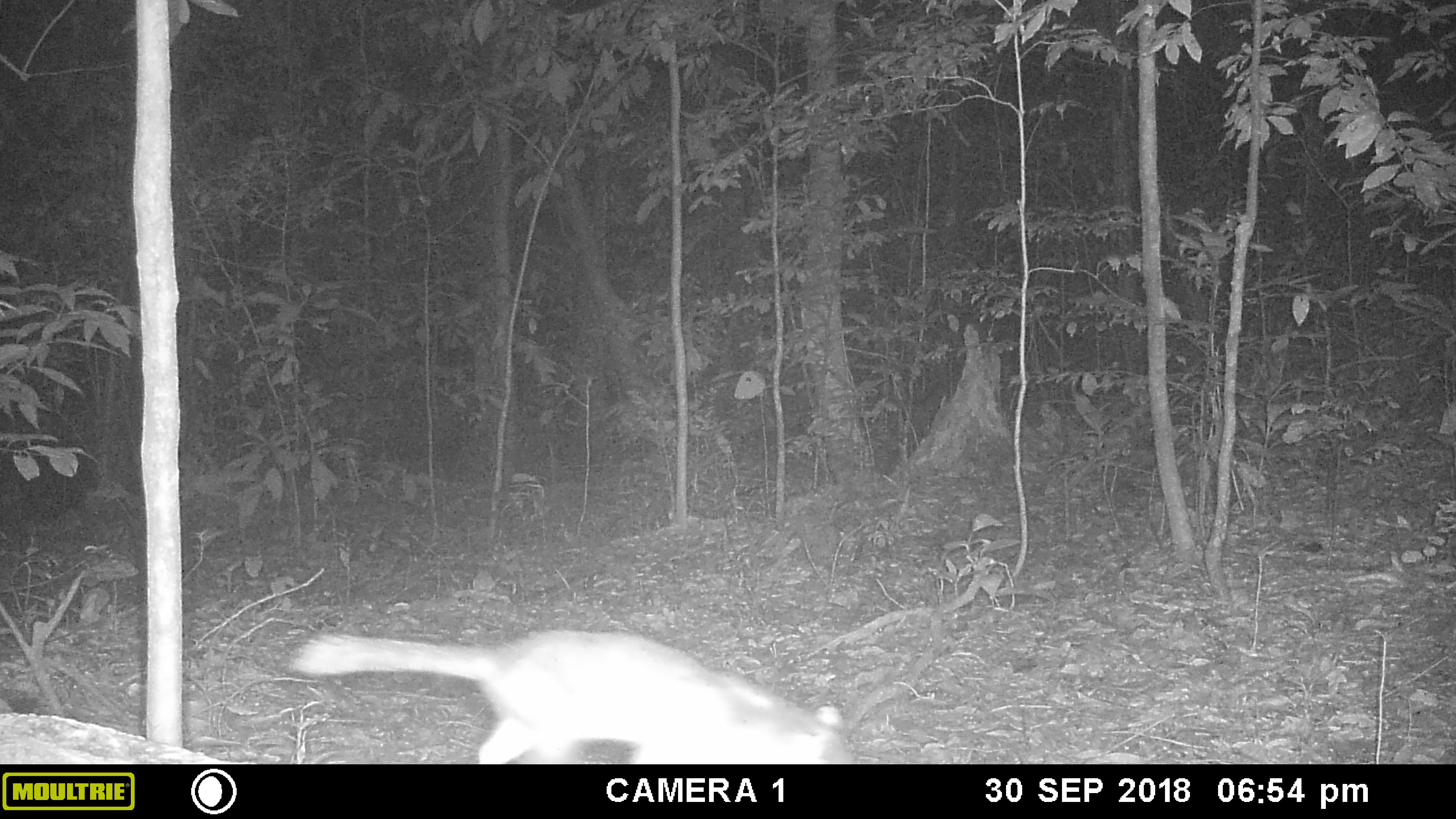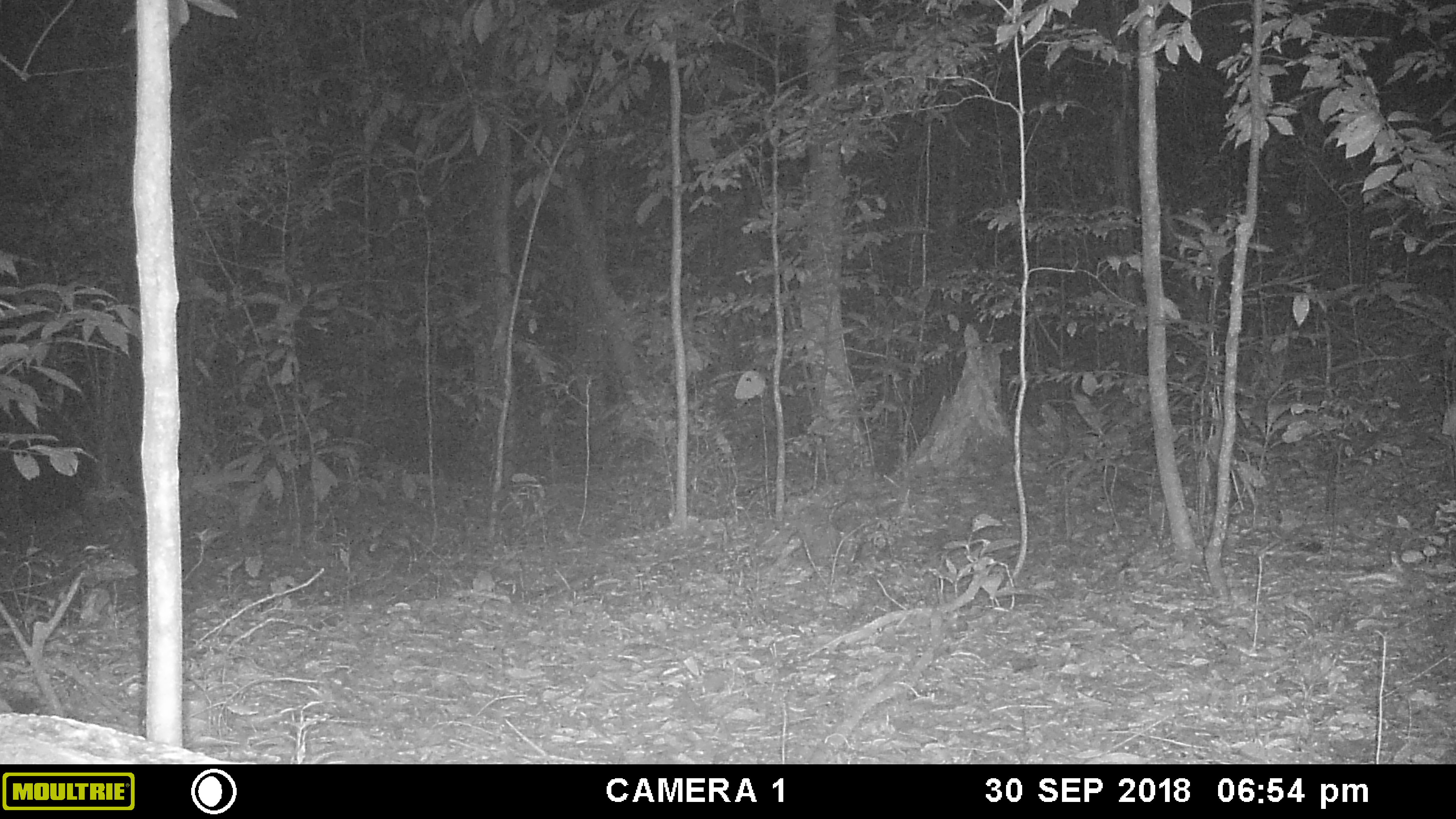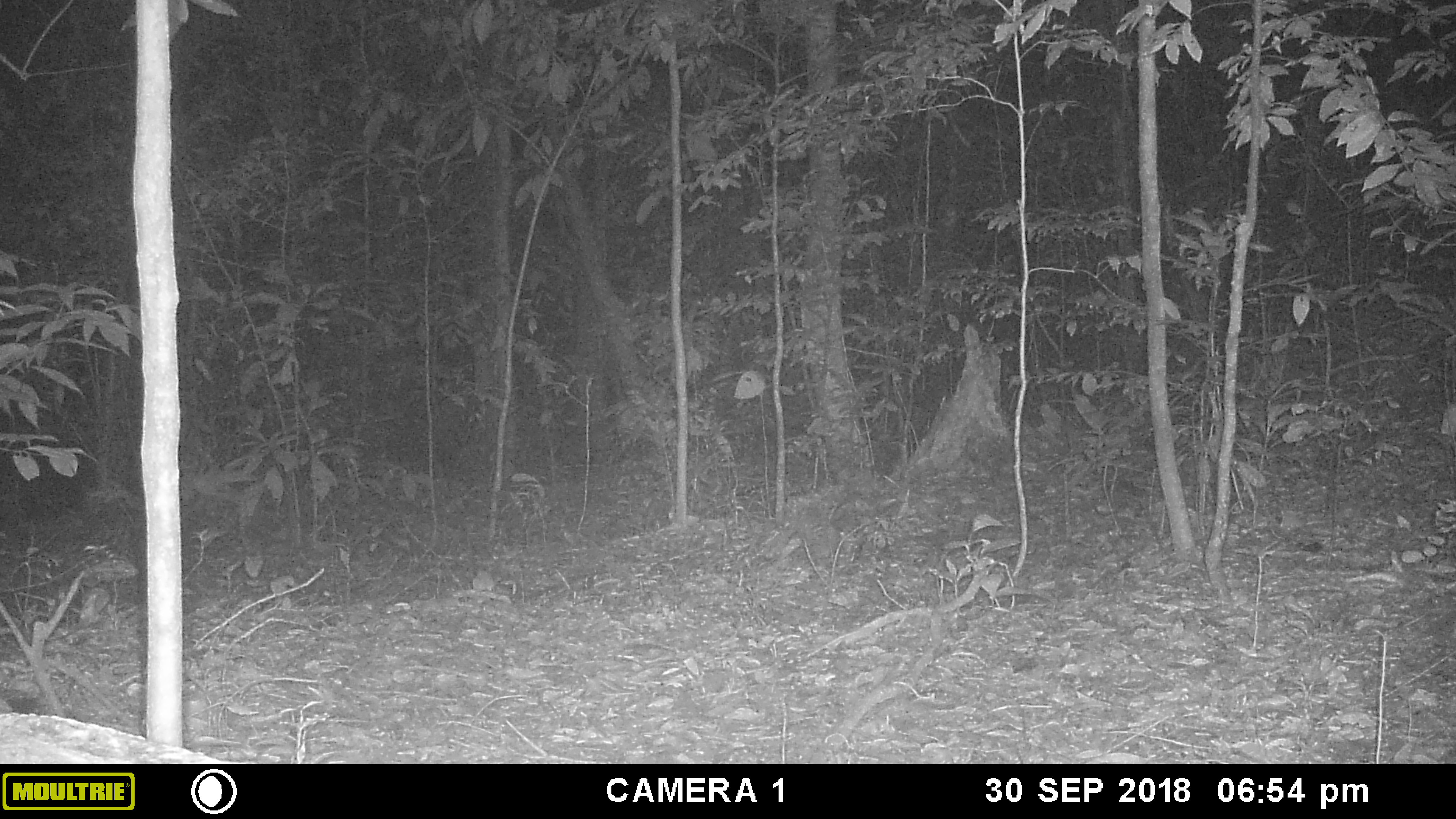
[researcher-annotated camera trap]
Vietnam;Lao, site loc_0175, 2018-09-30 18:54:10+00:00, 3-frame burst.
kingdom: Animalia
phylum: Chordata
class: Mammalia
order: Carnivora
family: Mustelidae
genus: Melogale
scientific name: Melogale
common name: ferret badger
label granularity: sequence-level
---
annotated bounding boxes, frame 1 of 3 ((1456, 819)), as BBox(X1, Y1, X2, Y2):
ferret badger: BBox(291, 630, 858, 764)